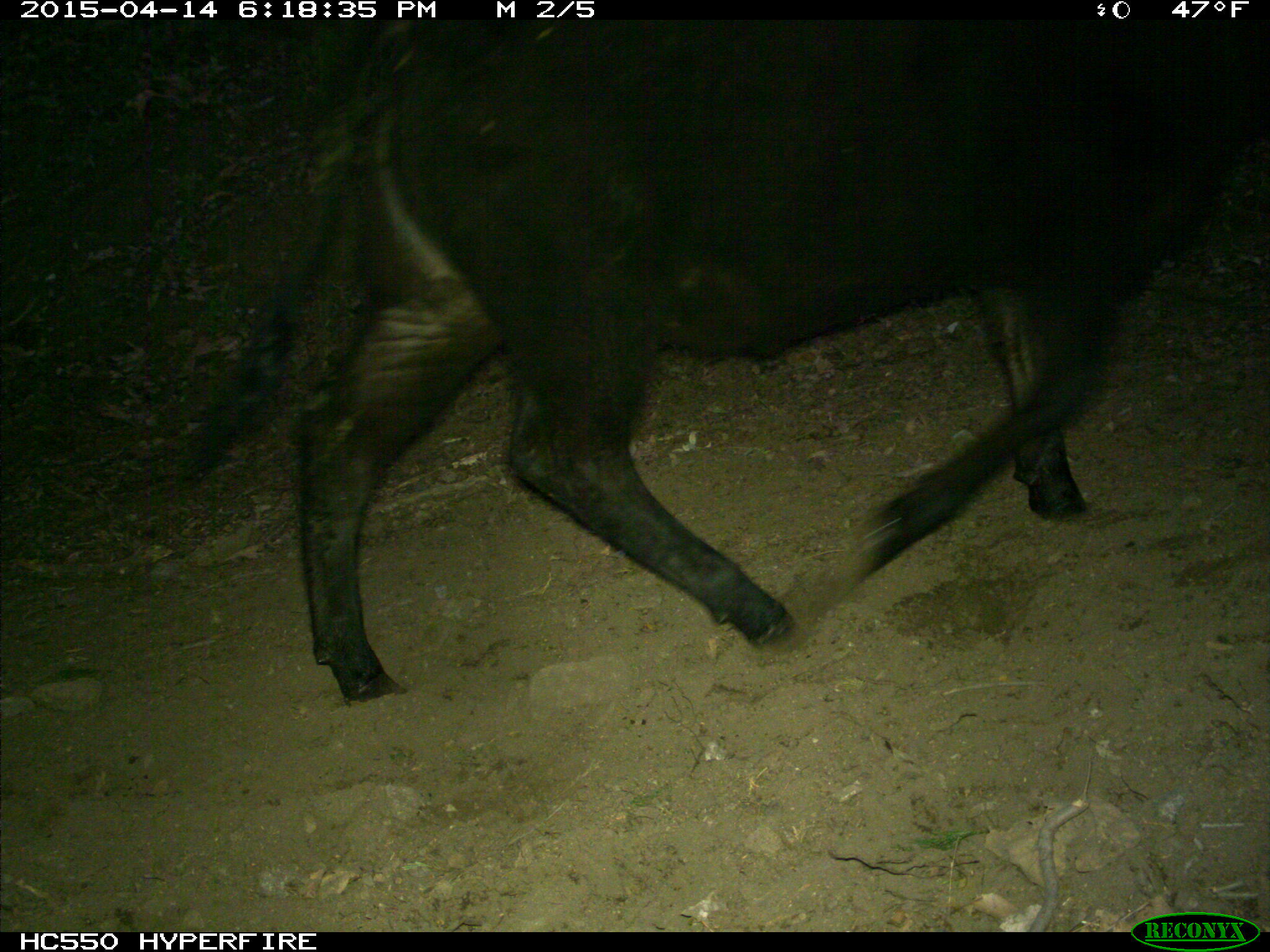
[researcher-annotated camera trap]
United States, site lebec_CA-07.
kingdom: Animalia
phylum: Chordata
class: Mammalia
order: Artiodactyla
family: Bovidae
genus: Bos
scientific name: Bos taurus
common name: domestic cow